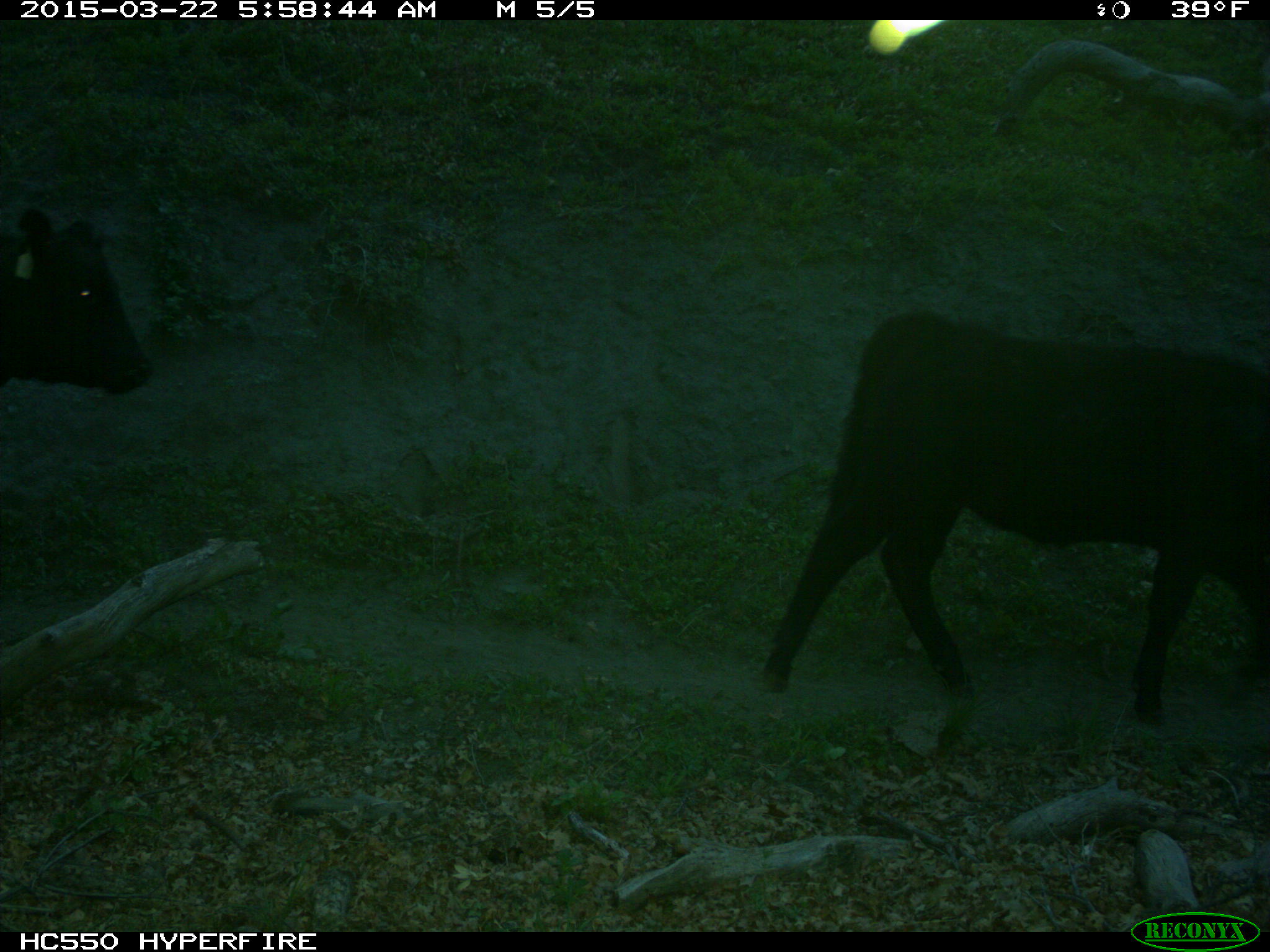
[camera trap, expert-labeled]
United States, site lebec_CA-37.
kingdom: Animalia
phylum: Chordata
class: Mammalia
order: Artiodactyla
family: Bovidae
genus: Bos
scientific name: Bos taurus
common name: domestic cow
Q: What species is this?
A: Bos taurus (domestic cow).